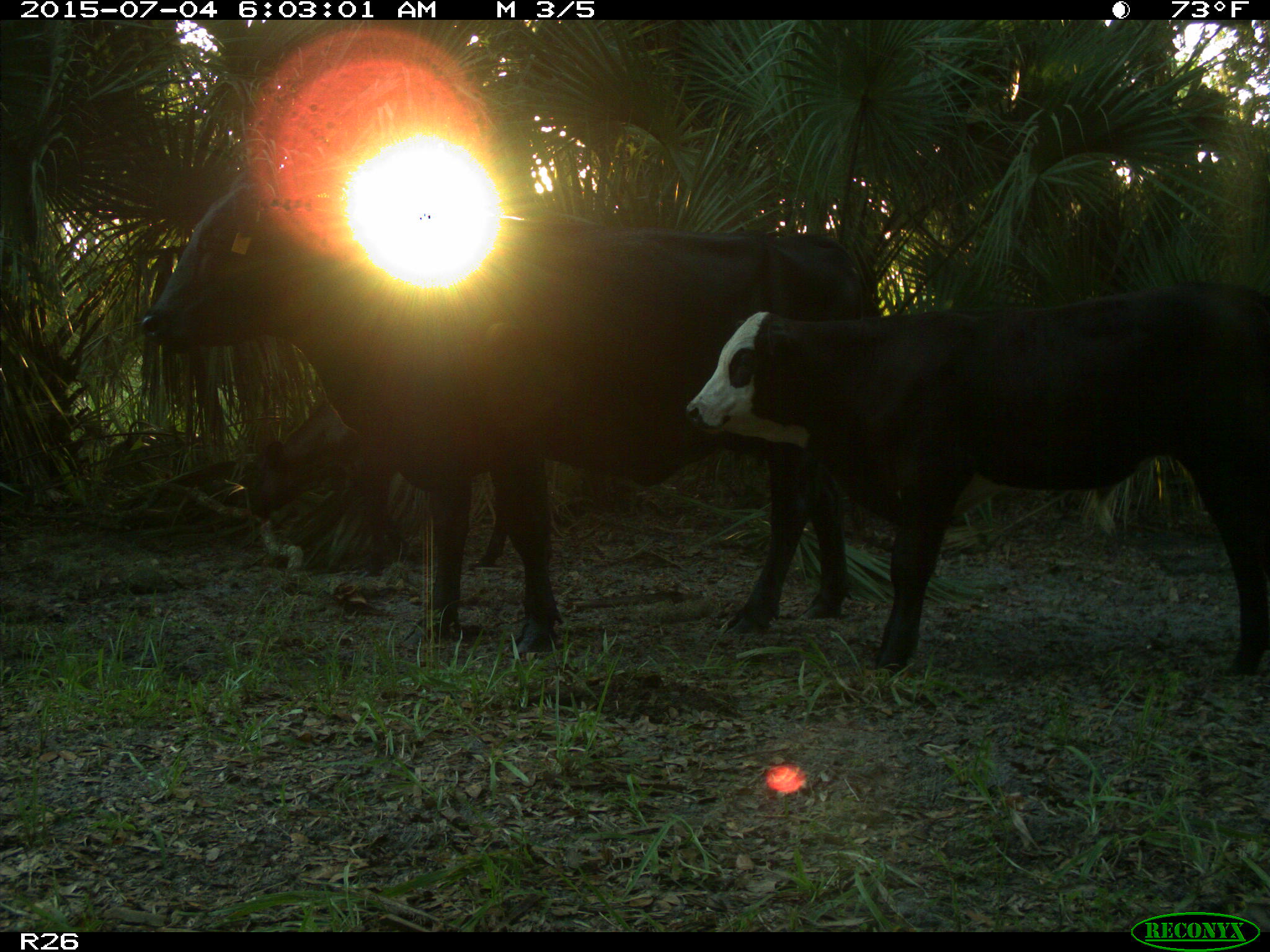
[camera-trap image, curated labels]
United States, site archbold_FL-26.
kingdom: Animalia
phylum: Chordata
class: Mammalia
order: Artiodactyla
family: Bovidae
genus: Bos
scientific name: Bos taurus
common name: domestic cow